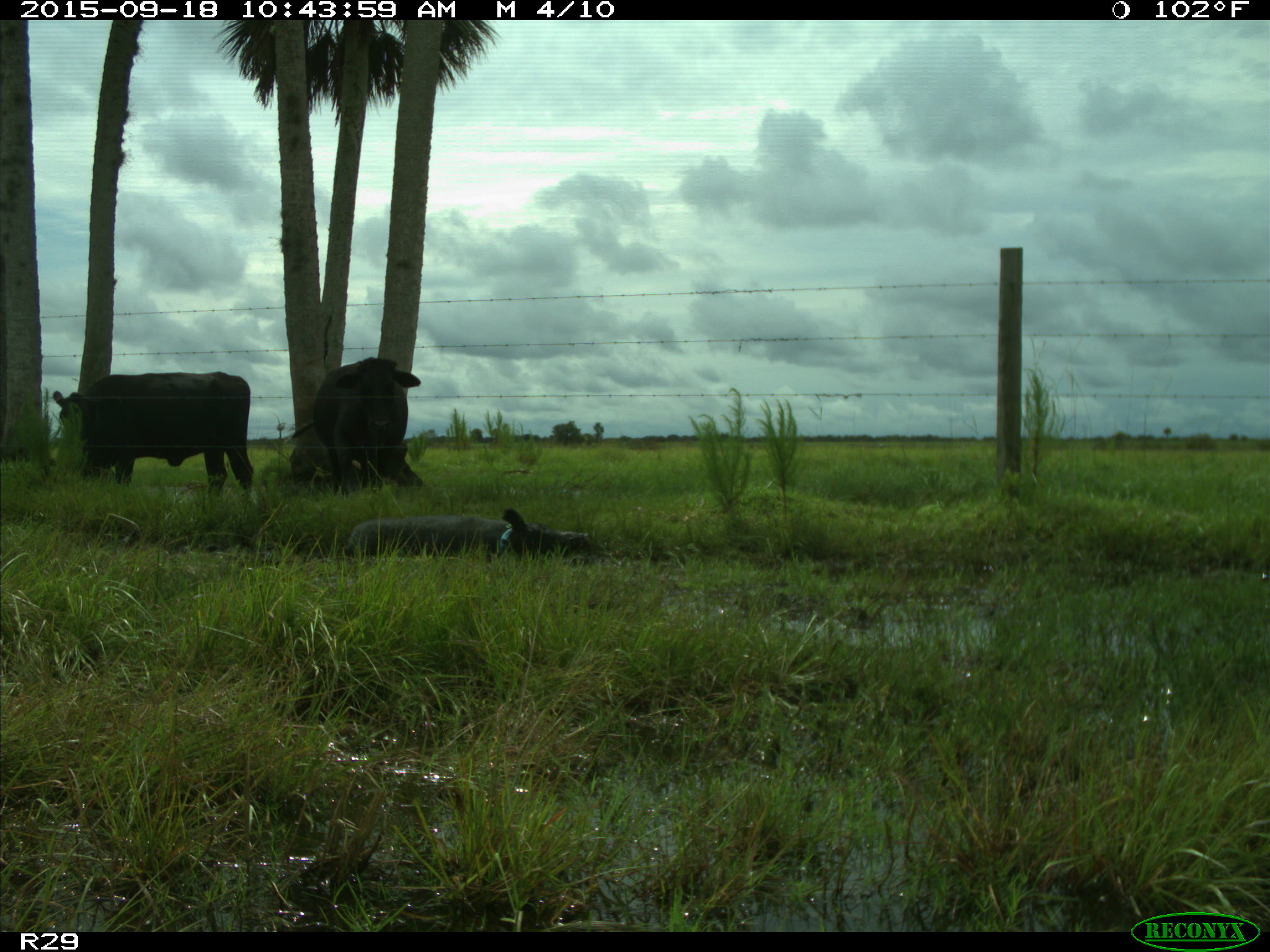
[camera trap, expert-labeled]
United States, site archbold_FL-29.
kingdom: Animalia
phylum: Chordata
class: Mammalia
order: Artiodactyla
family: Suidae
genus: Sus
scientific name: Sus scrofa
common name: wild boar